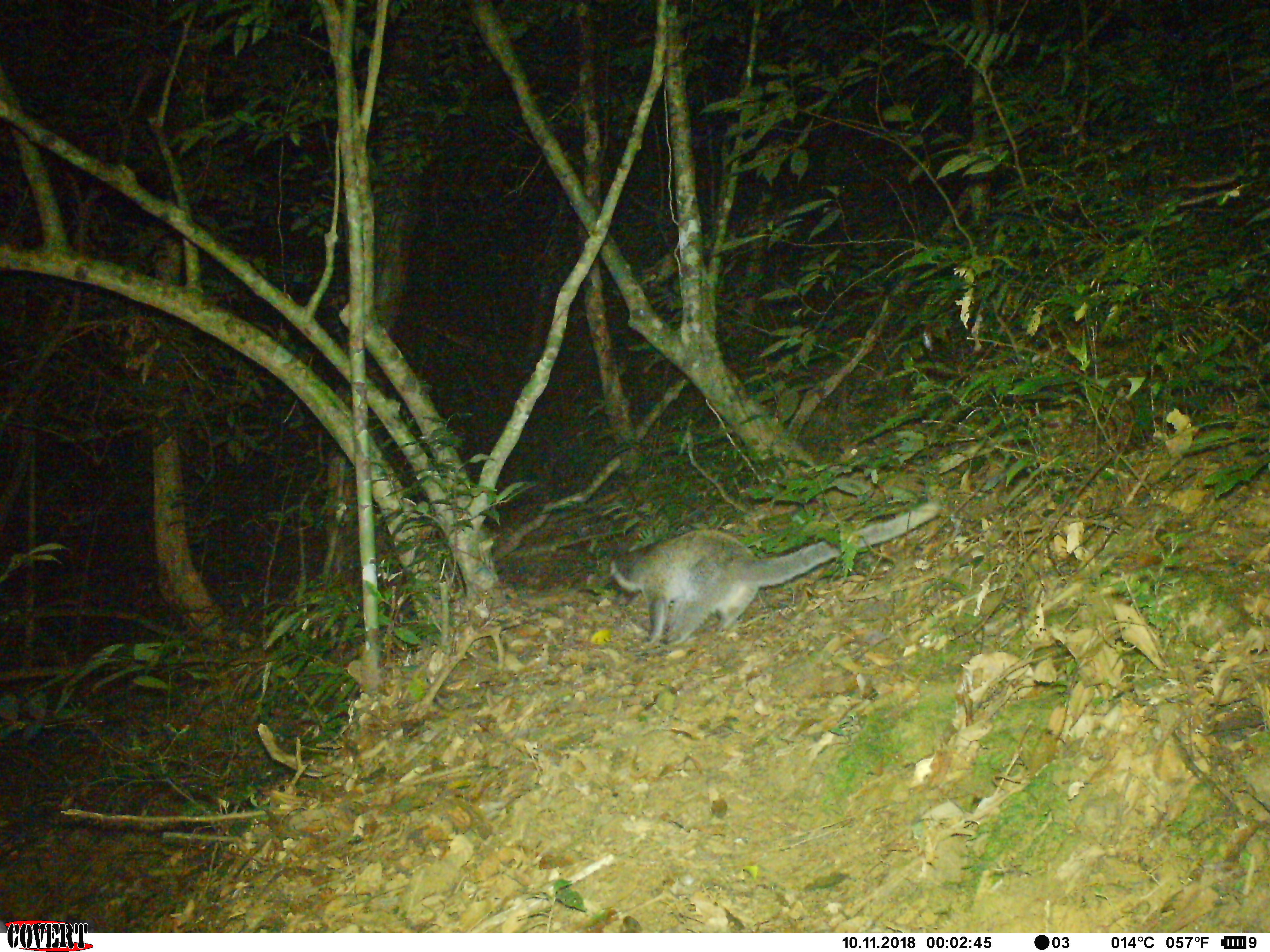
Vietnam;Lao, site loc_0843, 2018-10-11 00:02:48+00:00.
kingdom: Animalia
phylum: Chordata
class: Mammalia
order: Carnivora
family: Viverridae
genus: Paguma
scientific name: Paguma larvata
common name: masked palm civet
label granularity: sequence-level